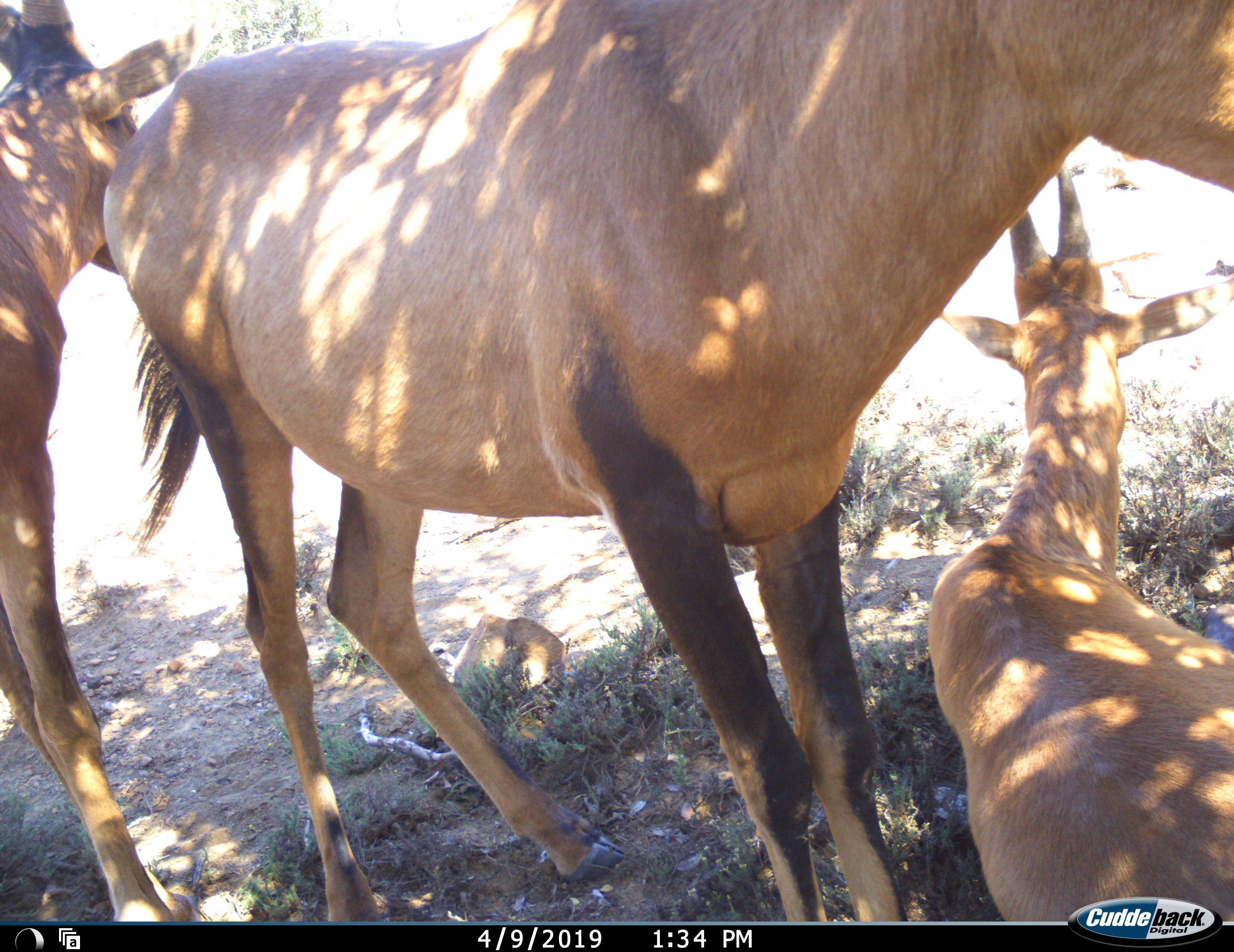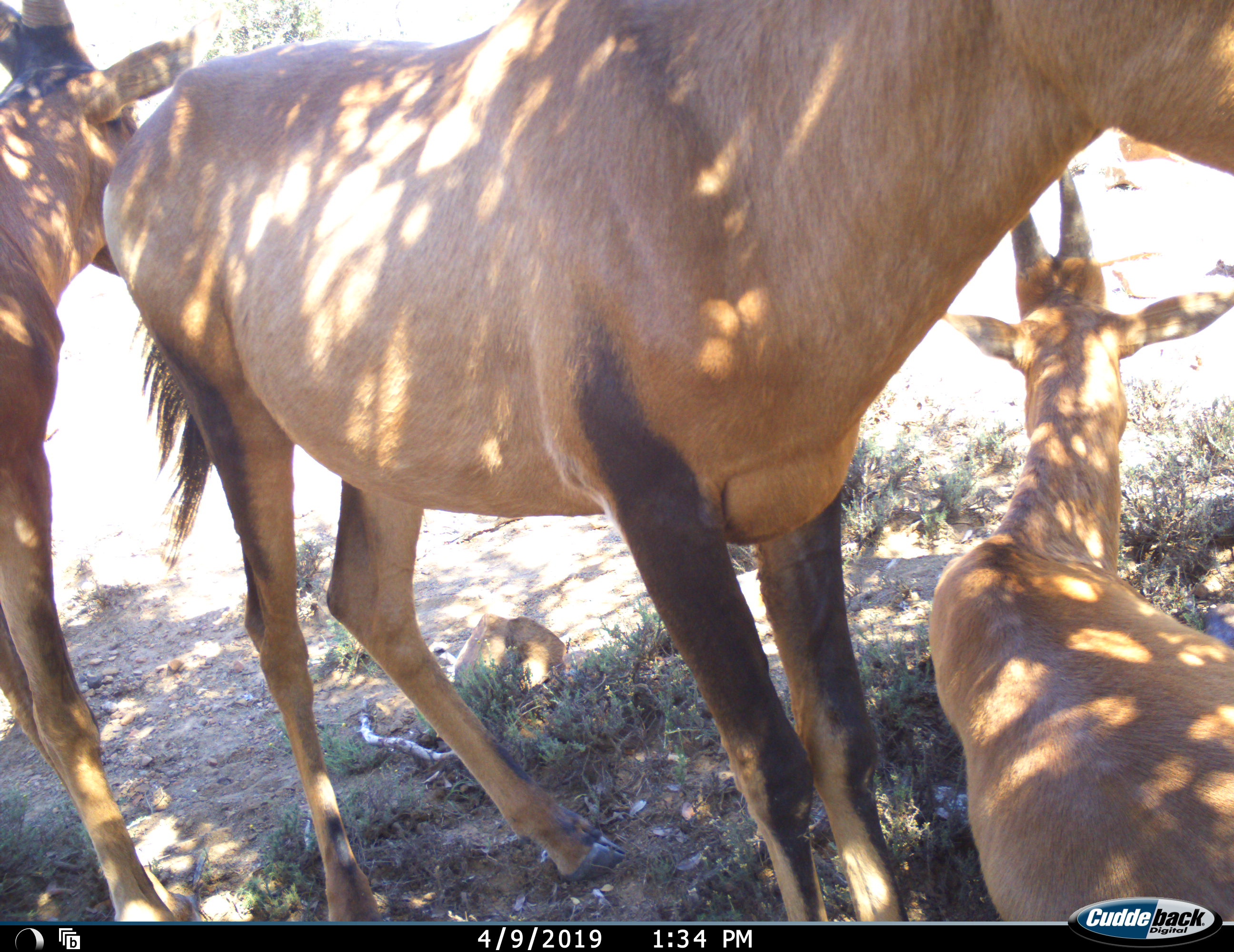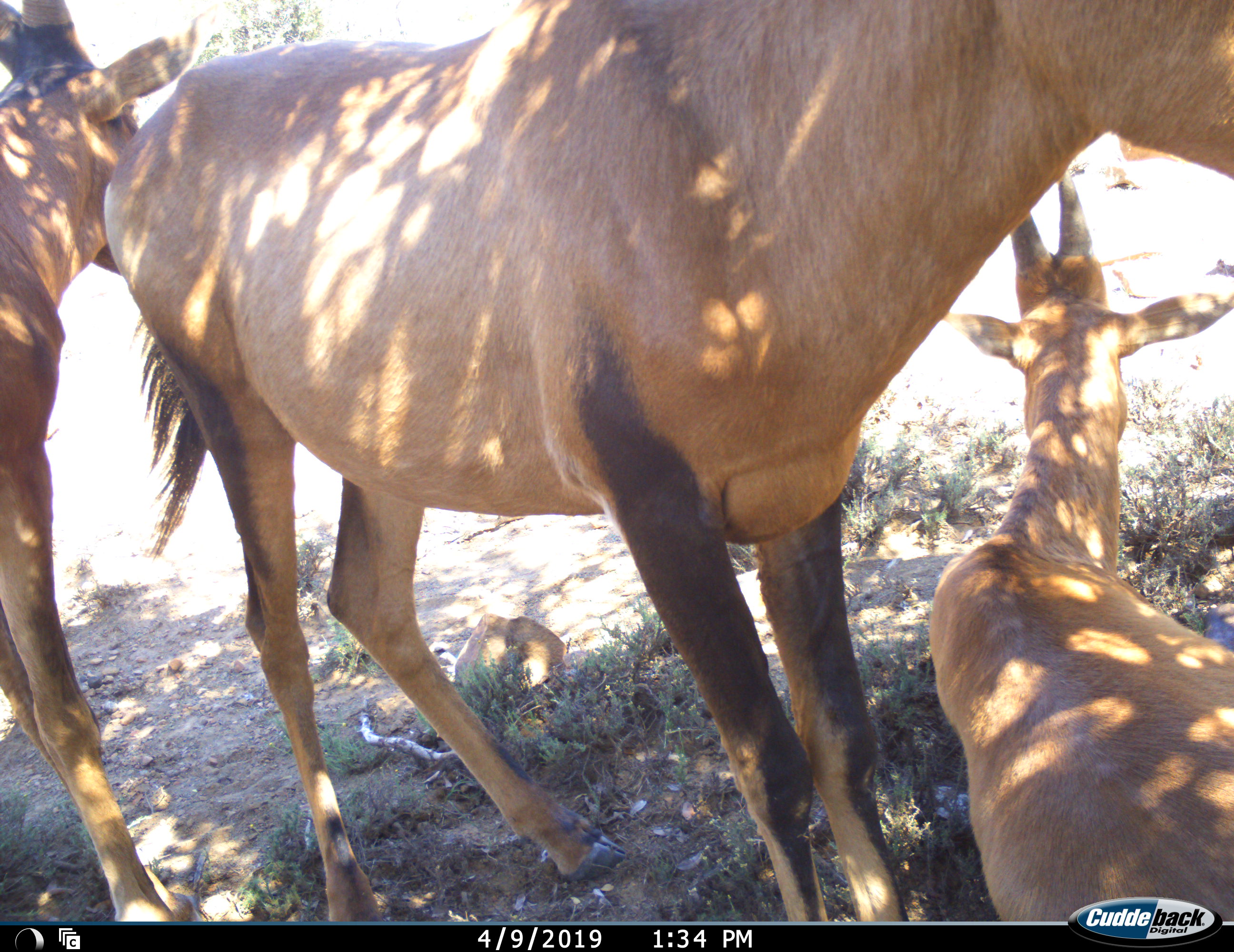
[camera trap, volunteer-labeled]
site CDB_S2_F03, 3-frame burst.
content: unidentified animal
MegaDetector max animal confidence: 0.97